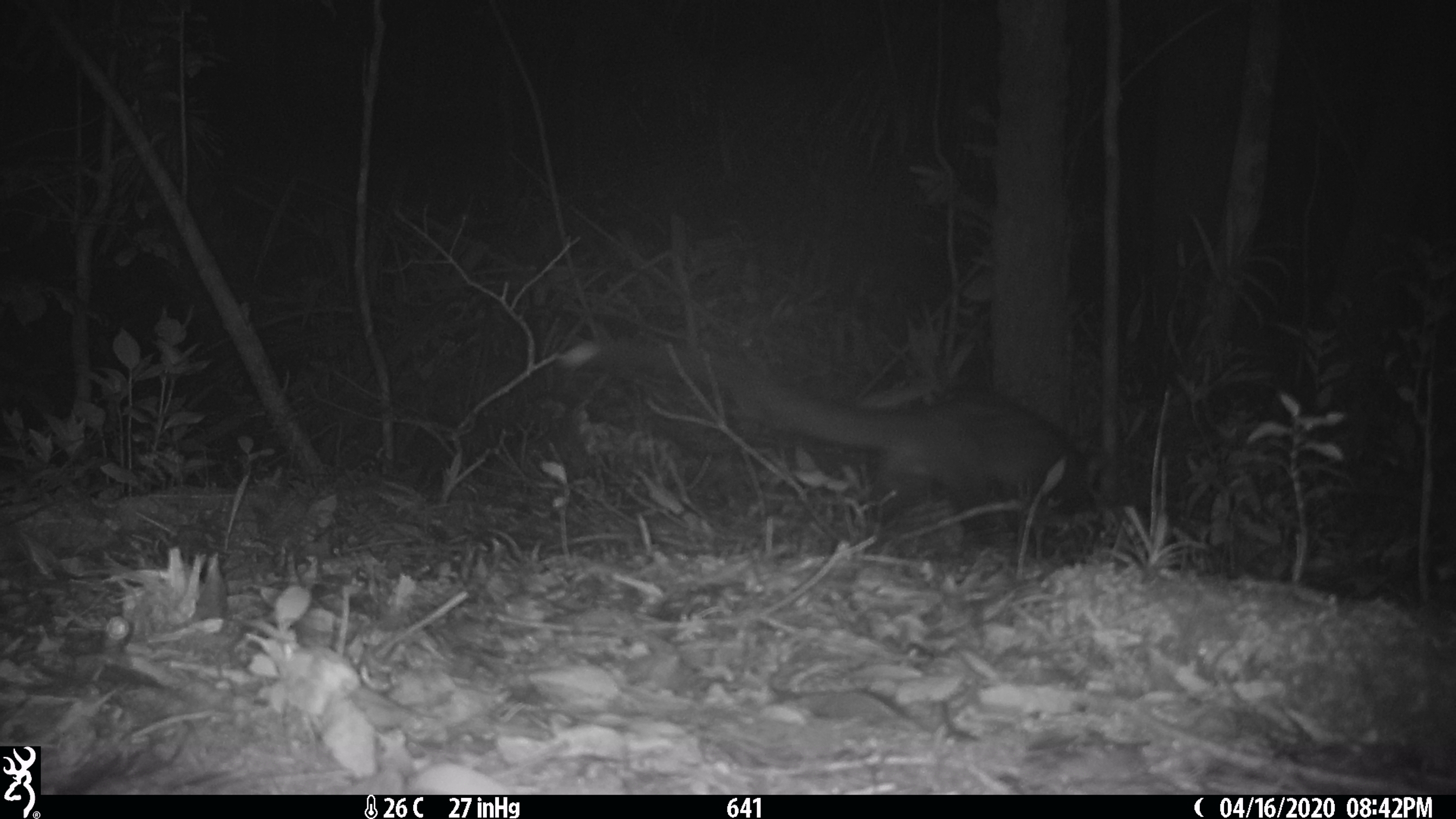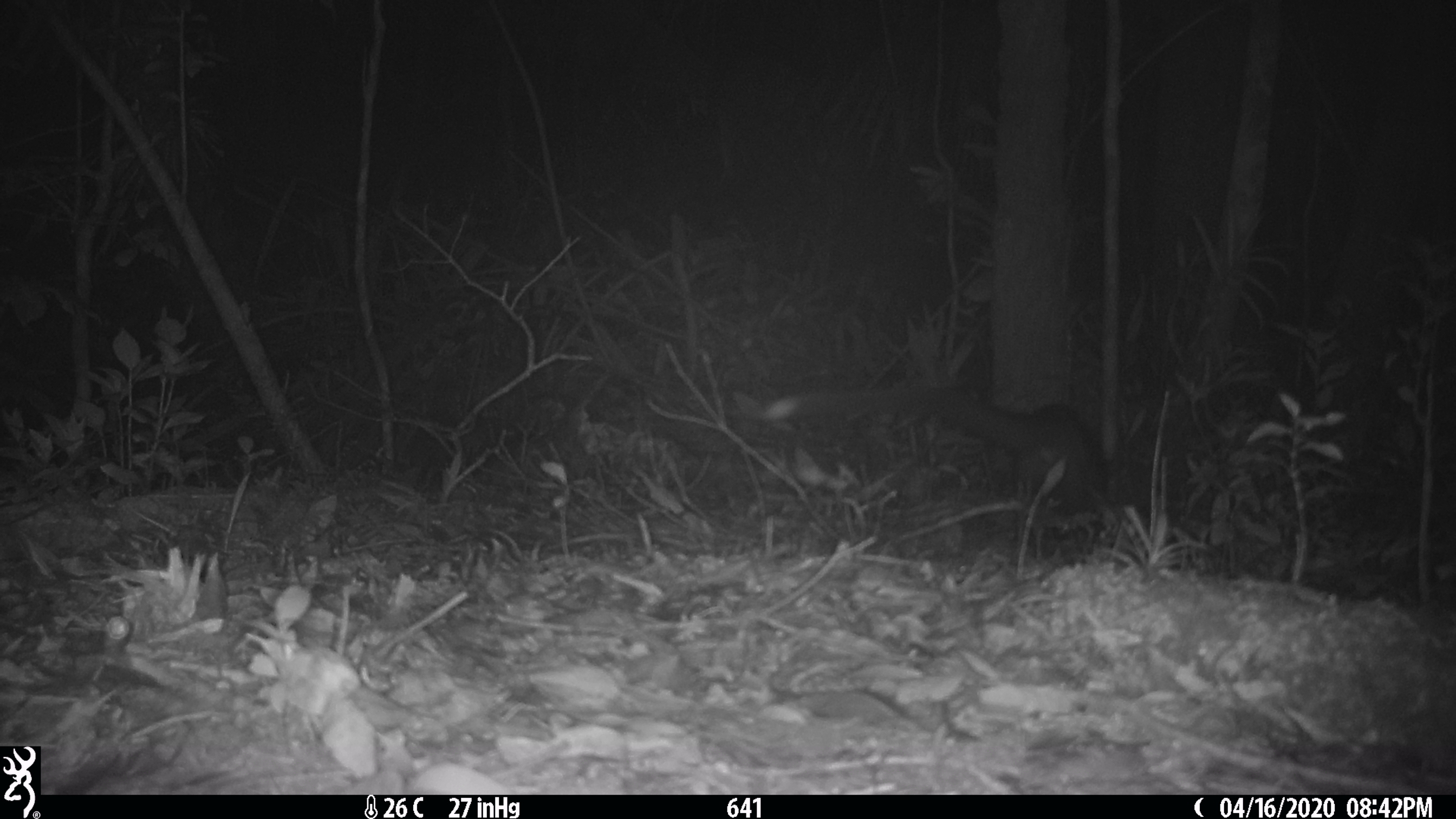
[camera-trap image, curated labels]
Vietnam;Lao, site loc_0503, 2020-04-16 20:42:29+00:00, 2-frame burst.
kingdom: Animalia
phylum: Chordata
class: Mammalia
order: Carnivora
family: Viverridae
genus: Paradoxurus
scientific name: Paradoxurus hermaphroditus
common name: common palm civet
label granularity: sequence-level